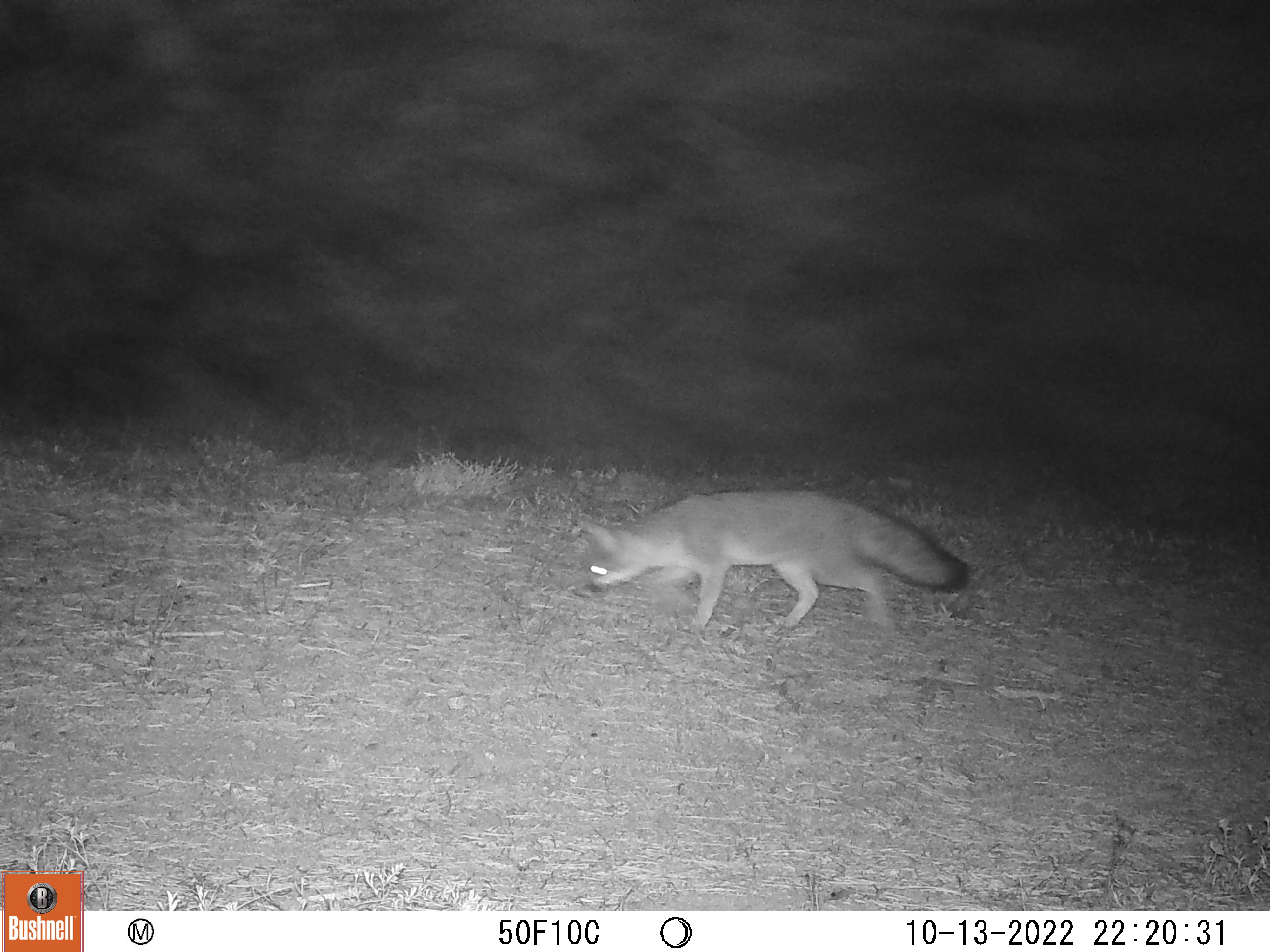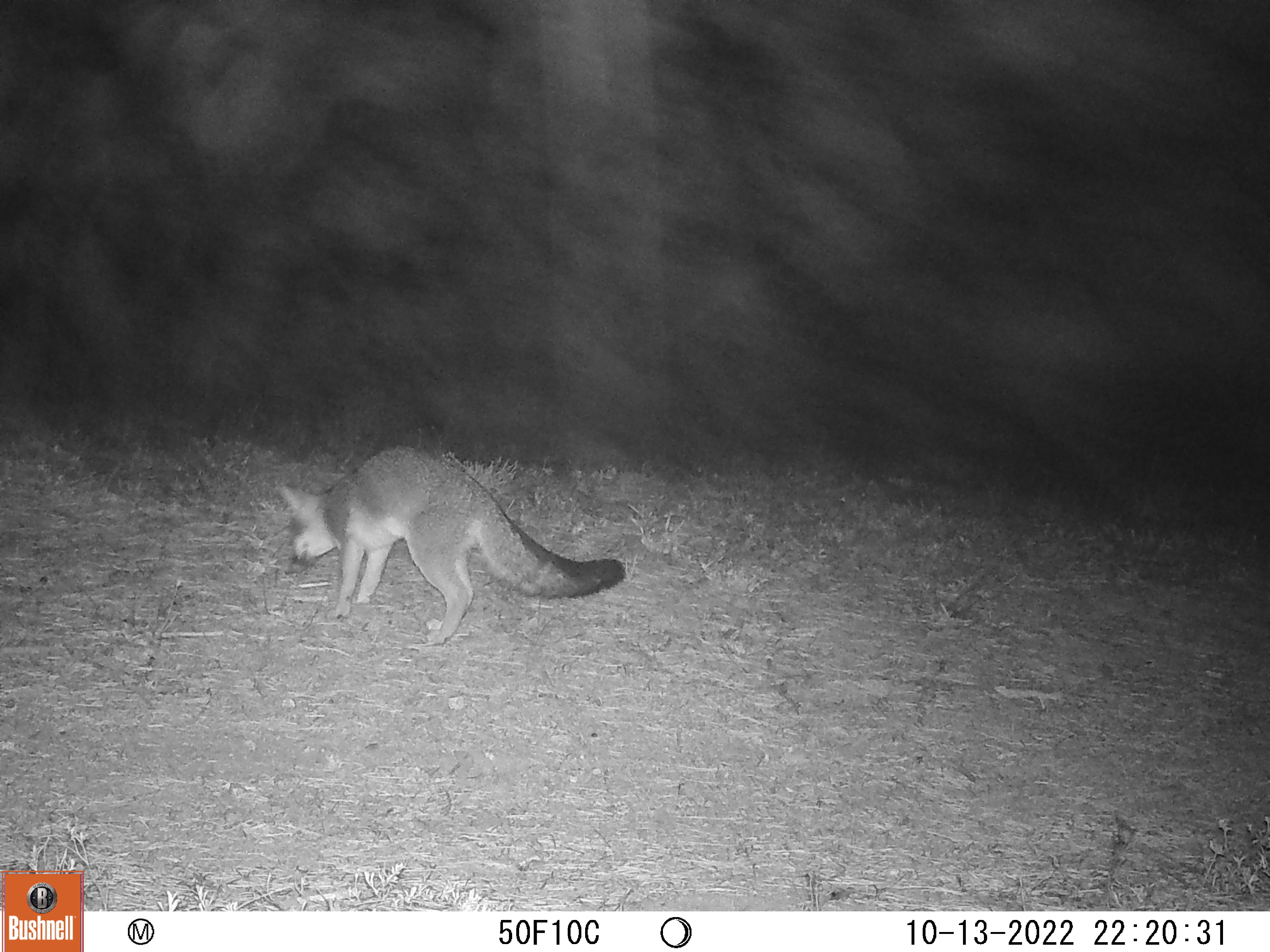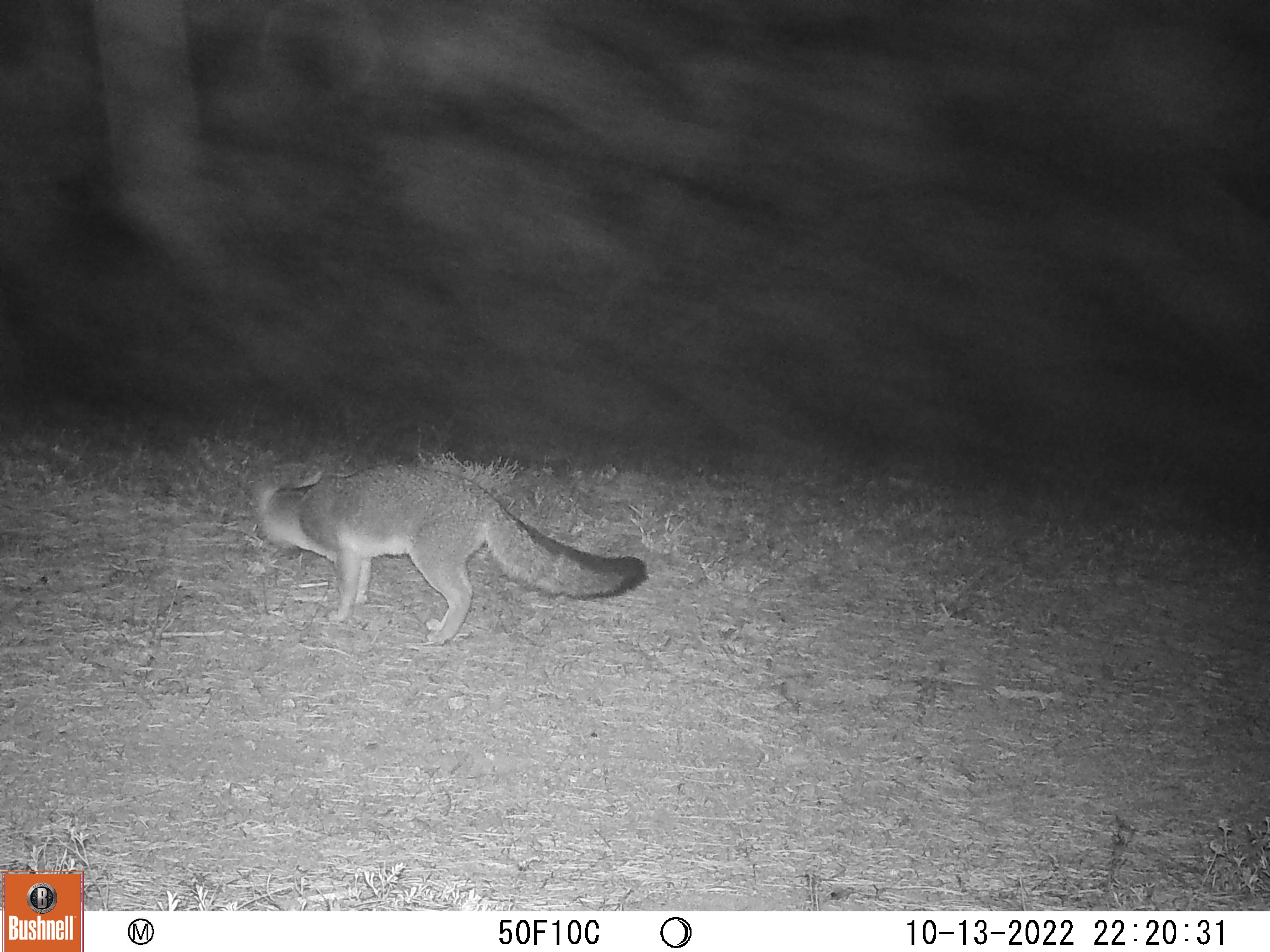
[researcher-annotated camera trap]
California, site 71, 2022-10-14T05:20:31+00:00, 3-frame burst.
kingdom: Animalia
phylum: Chordata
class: Mammalia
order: Carnivora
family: Canidae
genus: Urocyon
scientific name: Urocyon cinereoargenteus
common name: gray fox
Gray fox (Urocyon cinereoargenteus).